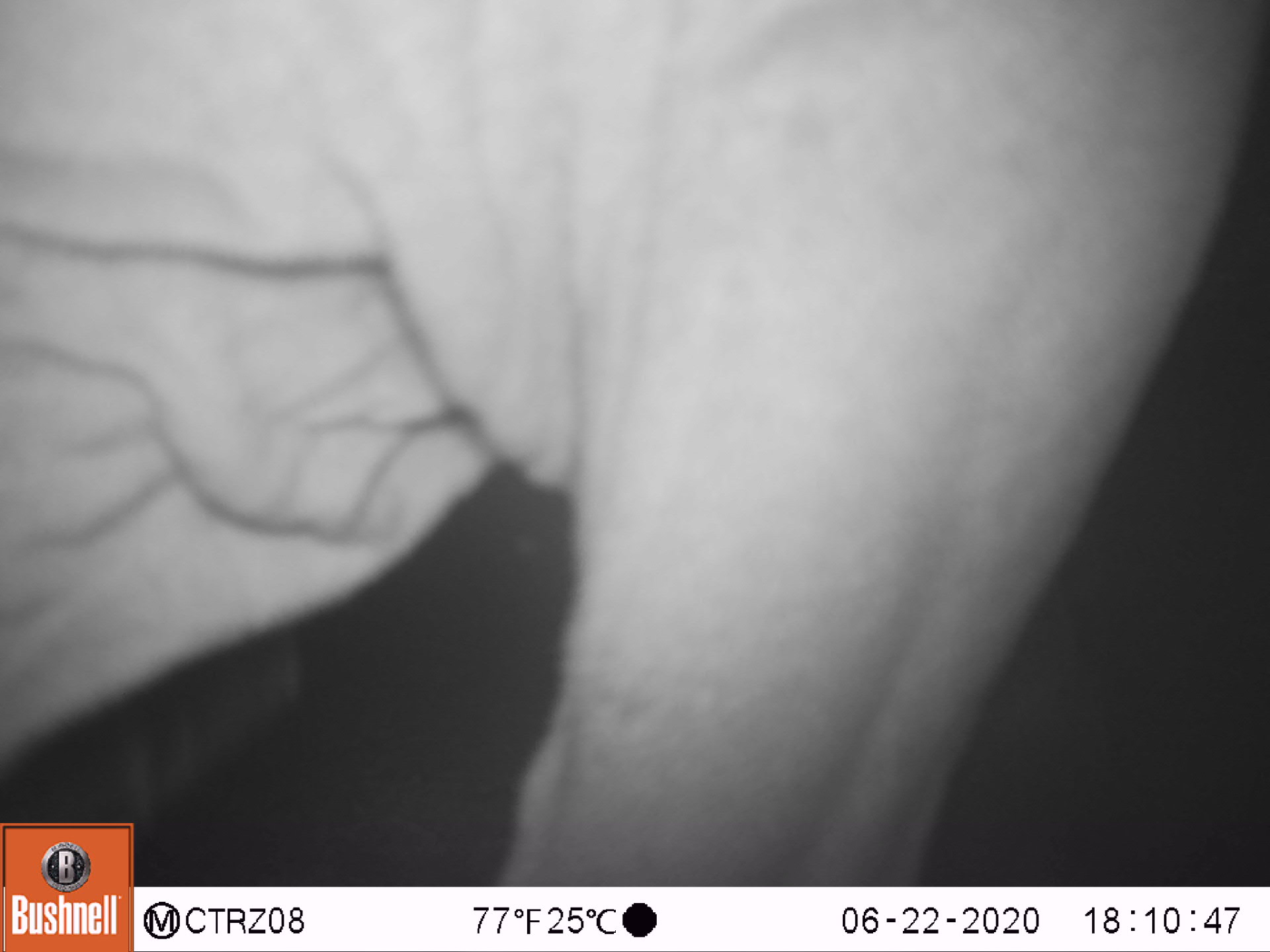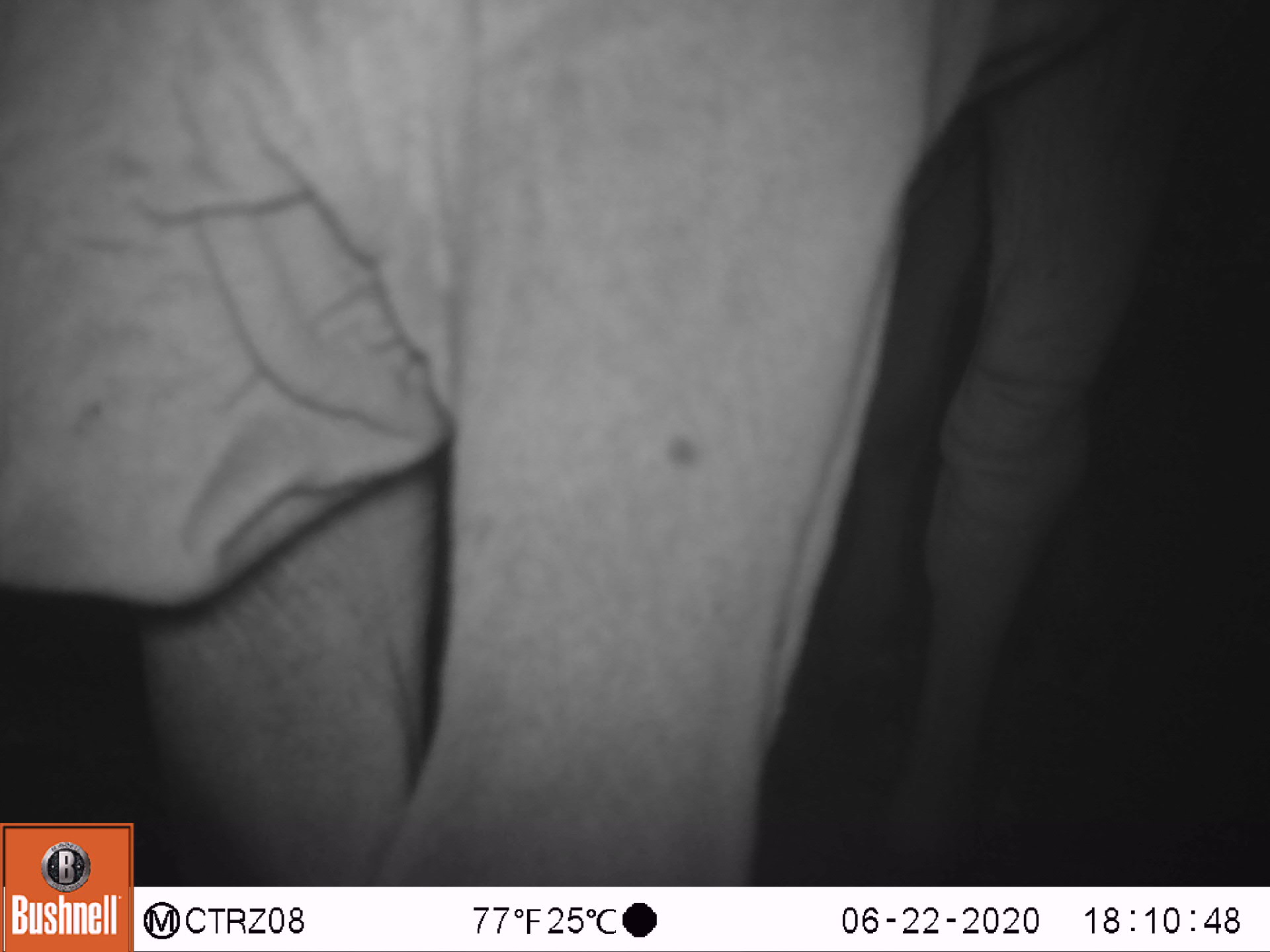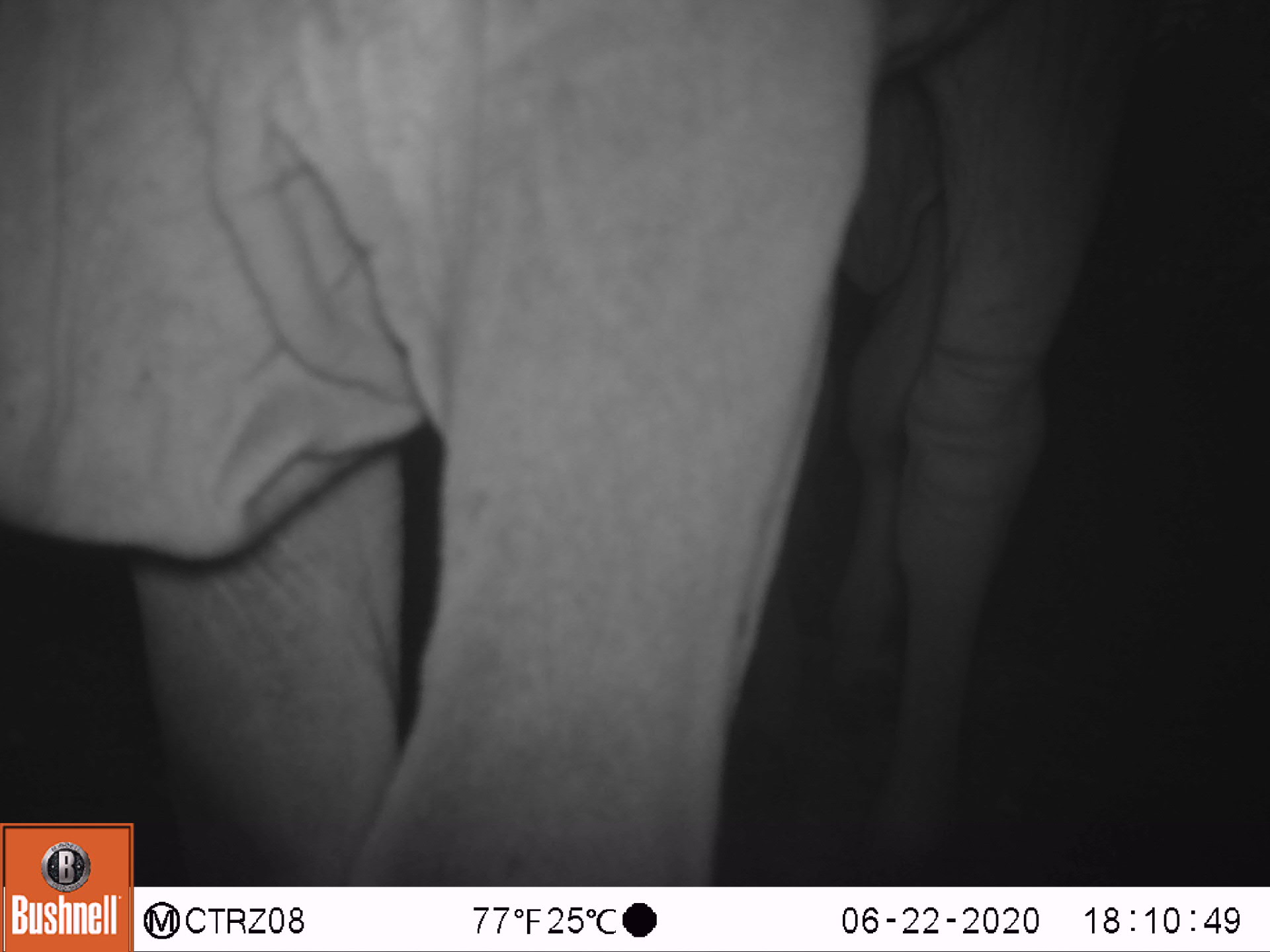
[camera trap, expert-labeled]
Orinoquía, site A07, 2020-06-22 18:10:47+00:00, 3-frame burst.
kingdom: Animalia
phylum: Chordata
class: Mammalia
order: Artiodactyla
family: Bovidae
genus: Bos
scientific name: Bos taurus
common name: cow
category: cattle